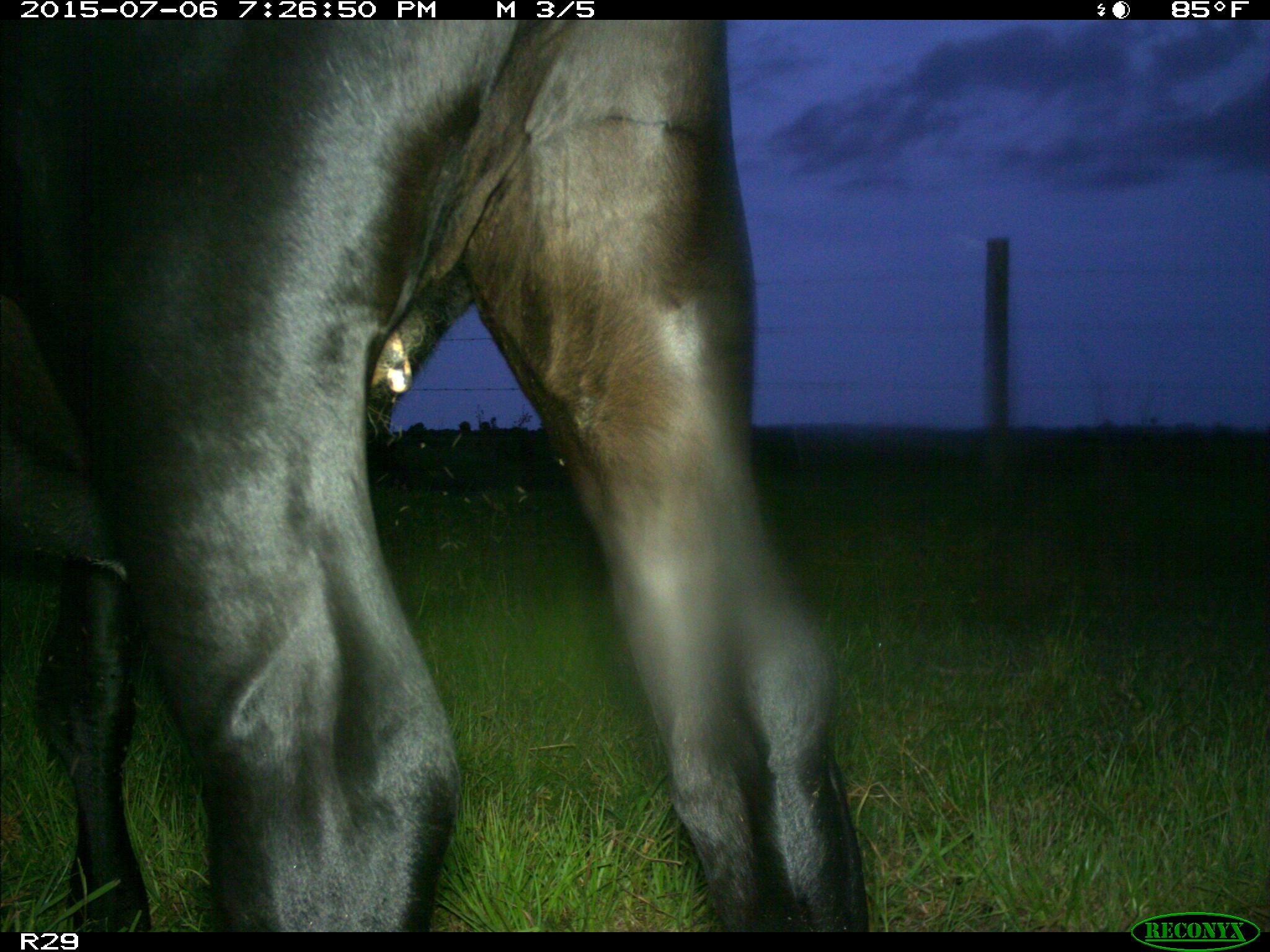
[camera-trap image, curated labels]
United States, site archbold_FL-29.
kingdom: Animalia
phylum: Chordata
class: Mammalia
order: Artiodactyla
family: Bovidae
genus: Bos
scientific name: Bos taurus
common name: domestic cow